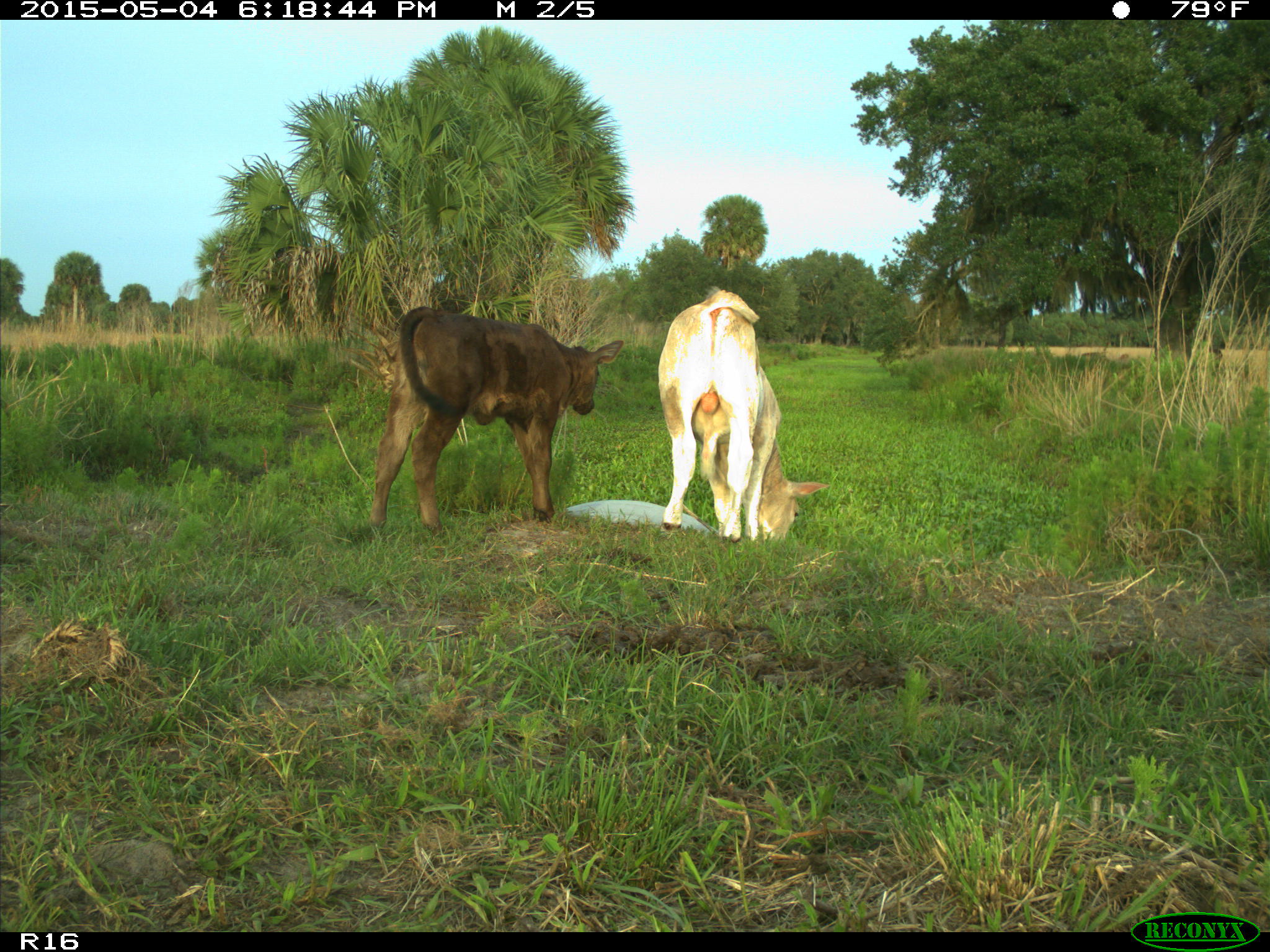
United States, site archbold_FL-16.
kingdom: Animalia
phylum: Chordata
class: Mammalia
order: Artiodactyla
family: Bovidae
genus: Bos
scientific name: Bos taurus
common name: domestic cow